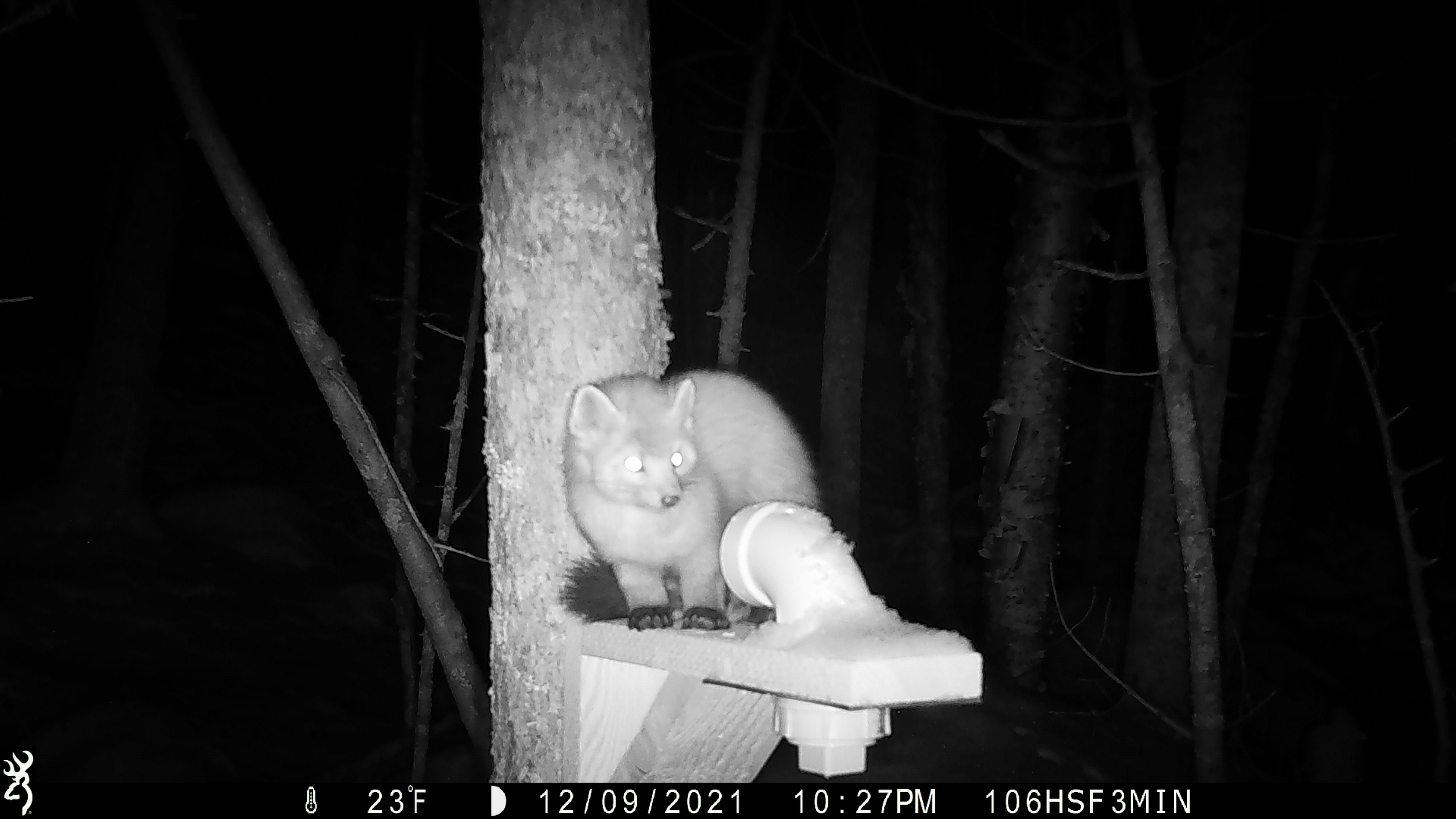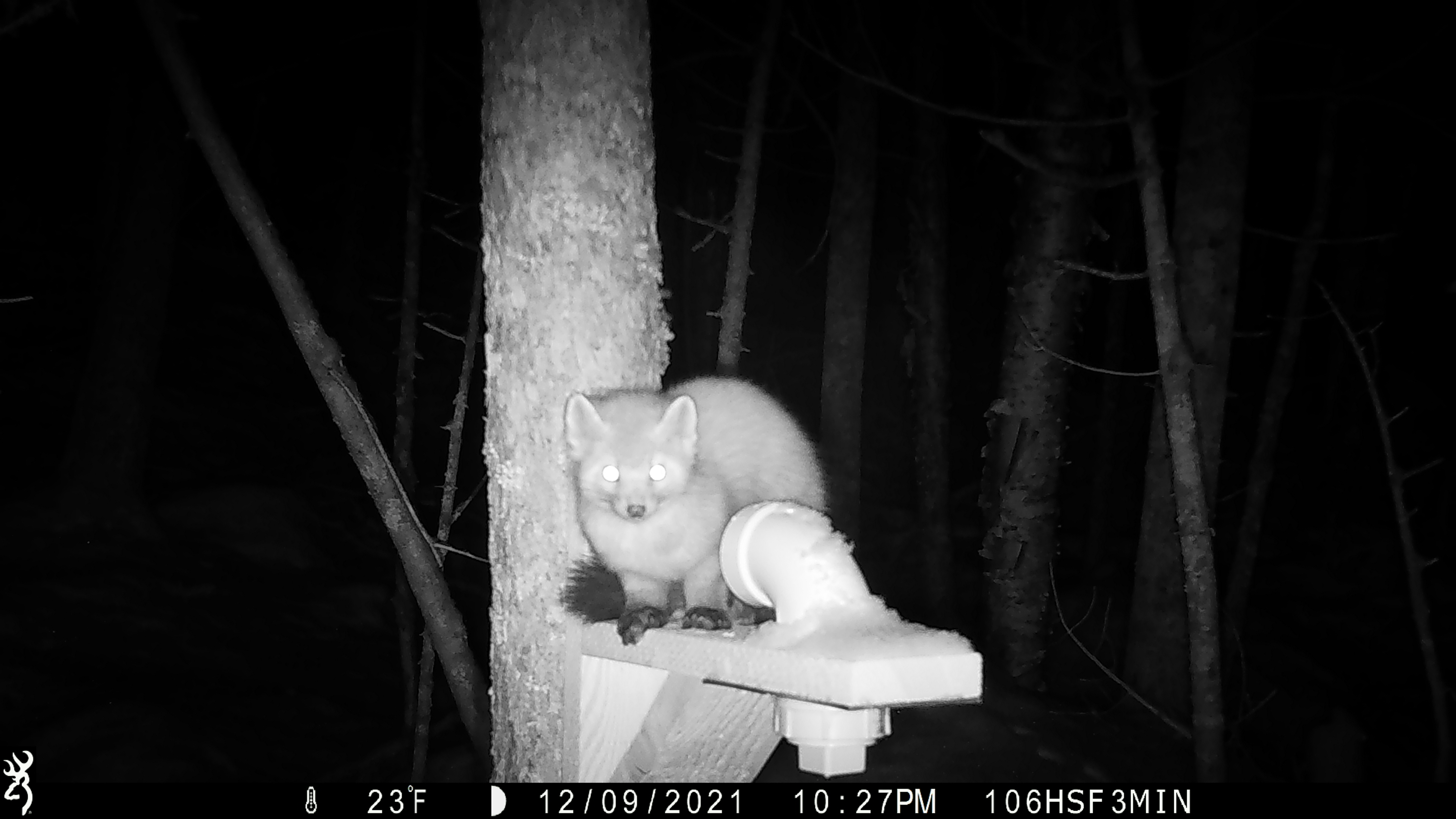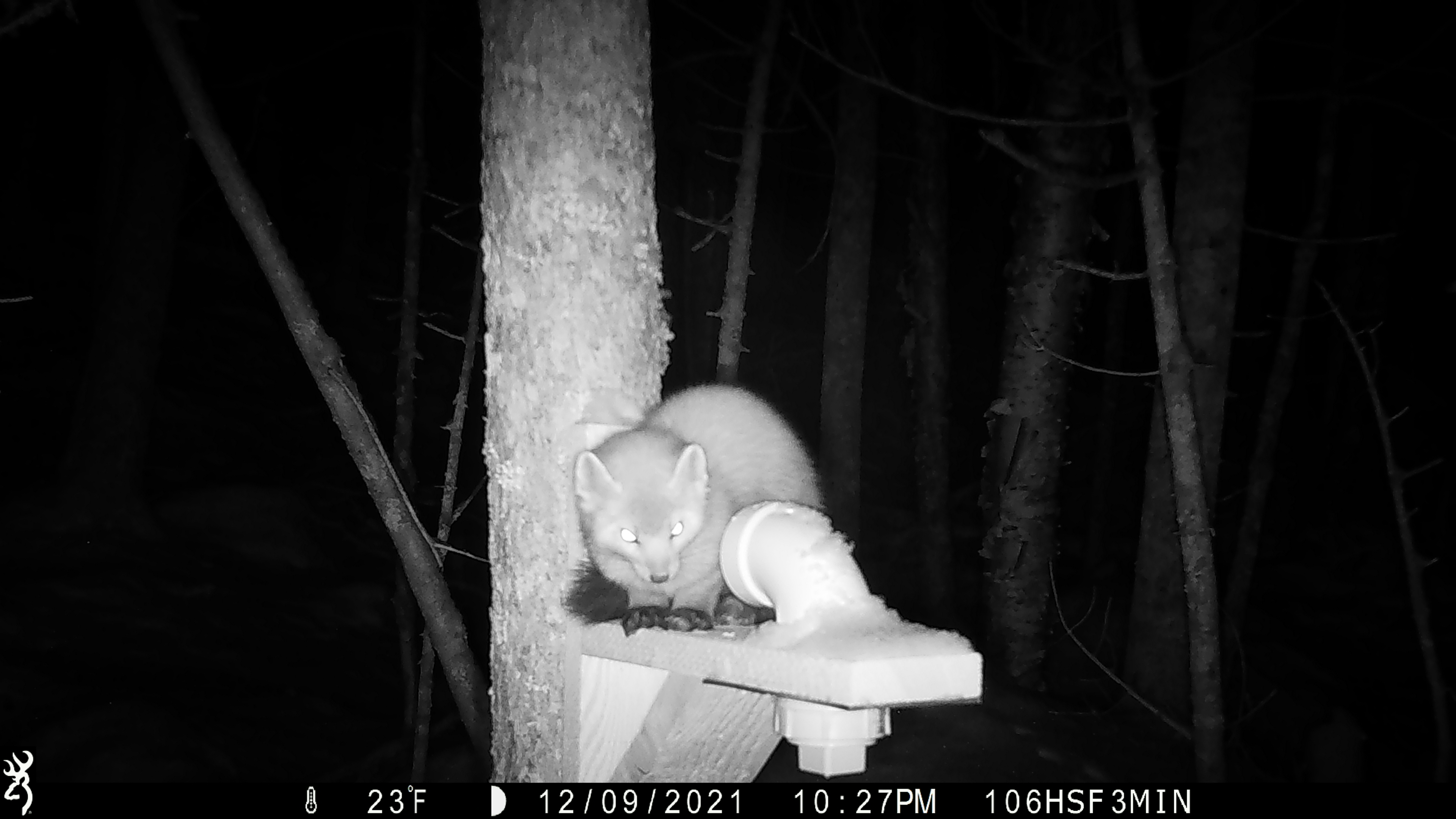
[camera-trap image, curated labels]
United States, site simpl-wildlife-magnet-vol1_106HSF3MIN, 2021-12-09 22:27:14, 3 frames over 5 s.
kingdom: Animalia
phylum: Chordata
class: Mammalia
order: Carnivora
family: Mustelidae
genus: Martes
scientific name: Martes americana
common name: american marten